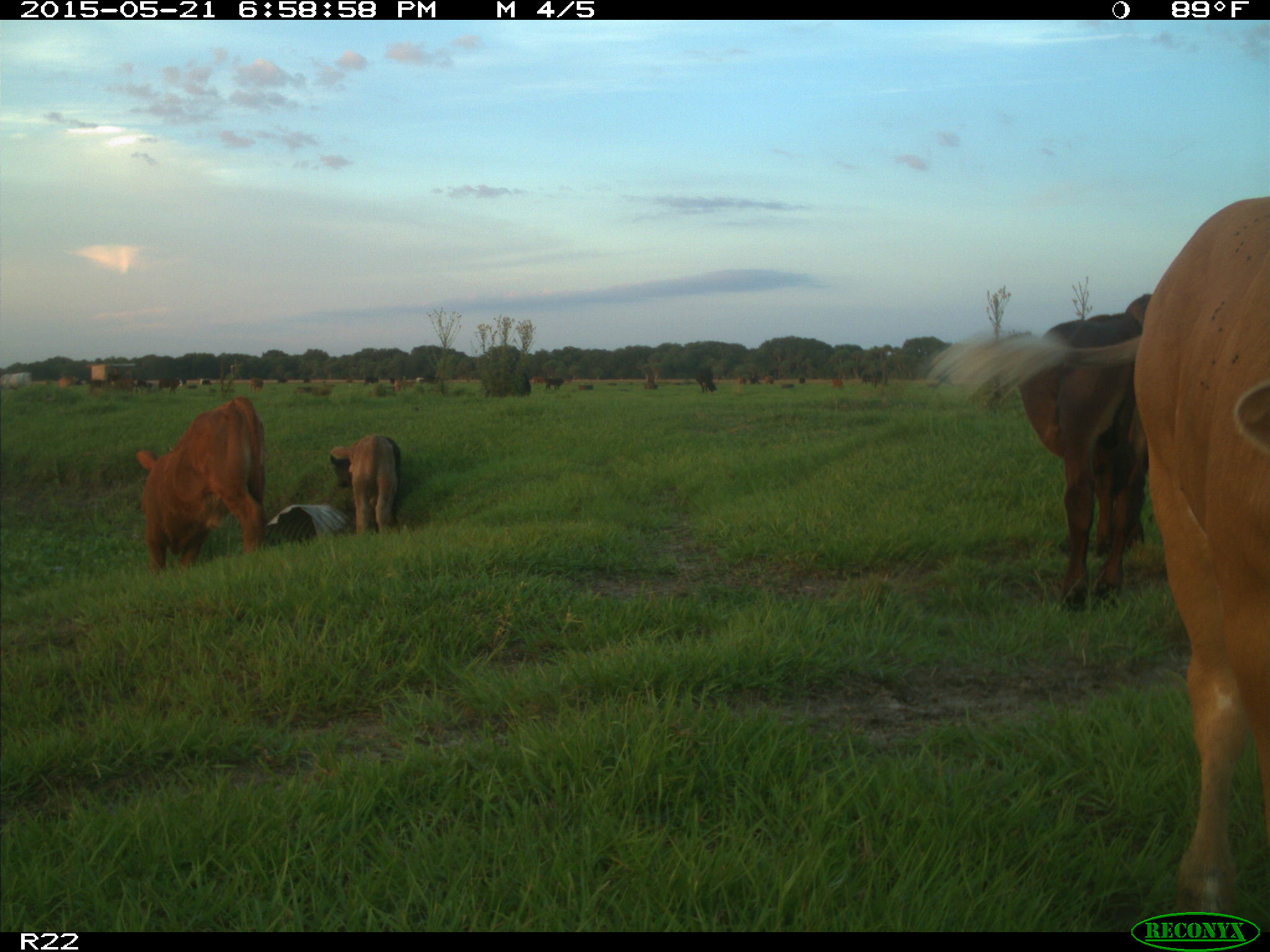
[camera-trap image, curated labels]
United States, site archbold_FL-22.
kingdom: Animalia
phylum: Chordata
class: Mammalia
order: Artiodactyla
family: Bovidae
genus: Bos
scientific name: Bos taurus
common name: domestic cow